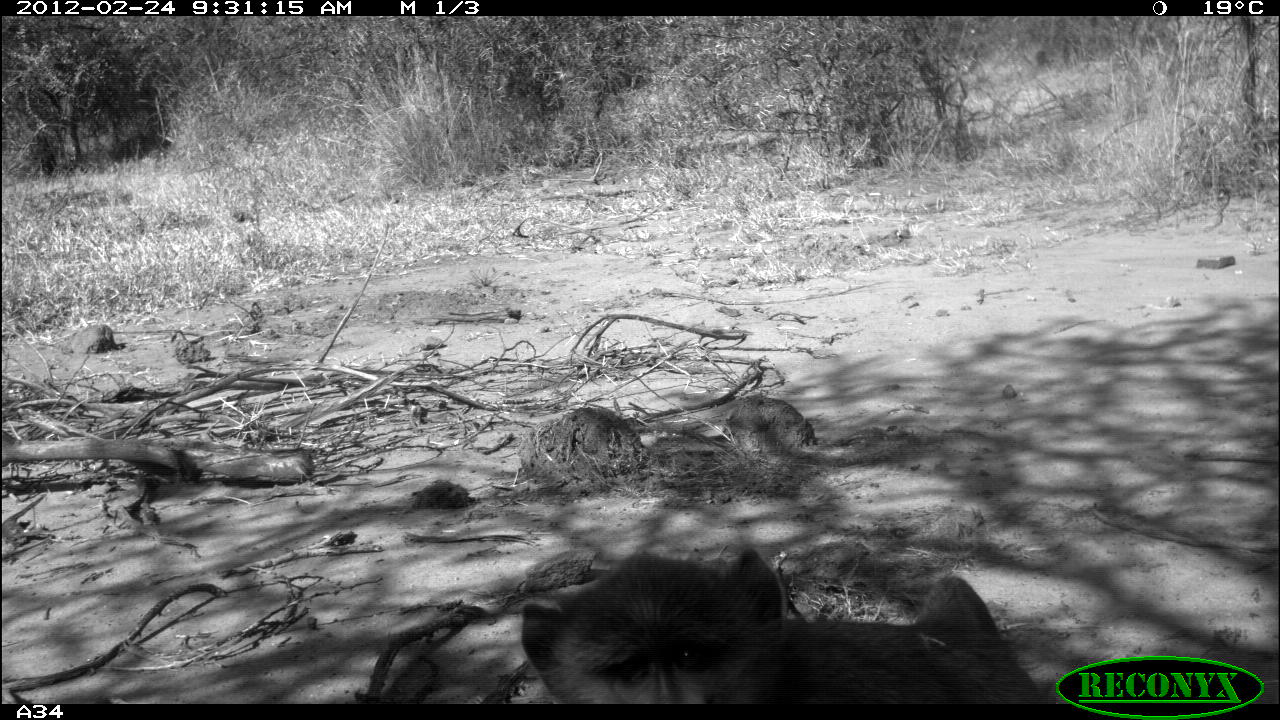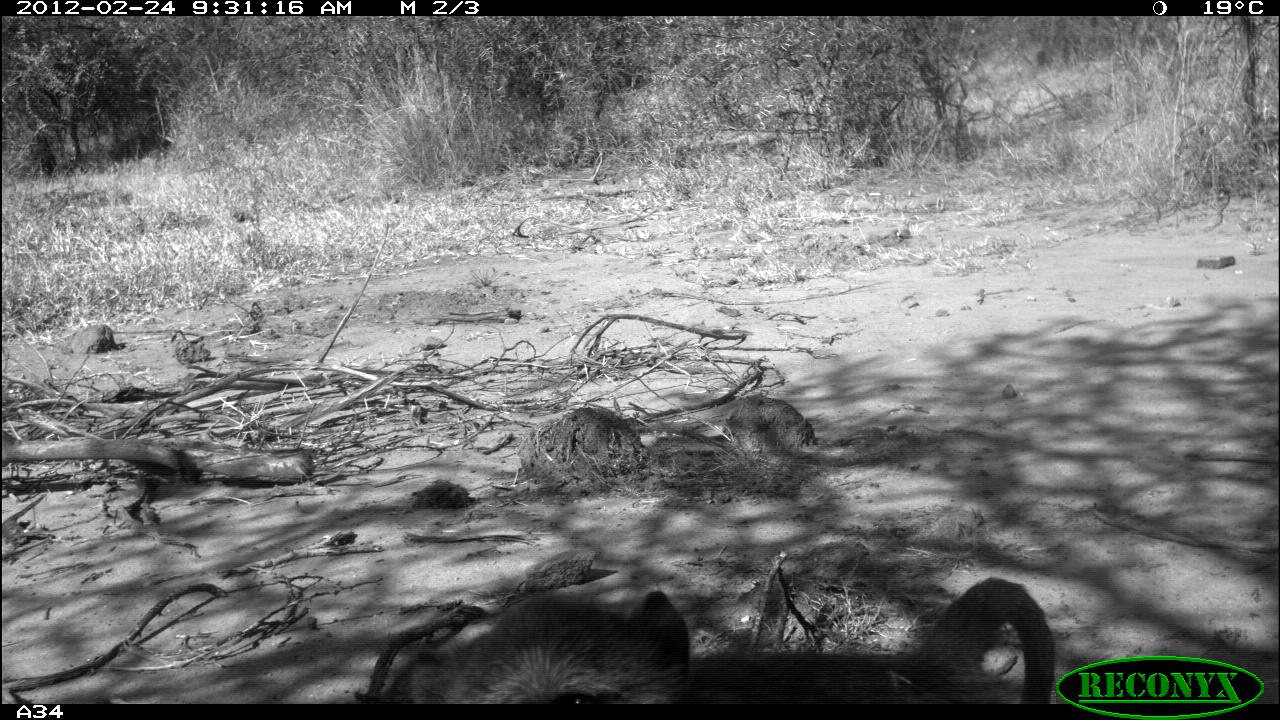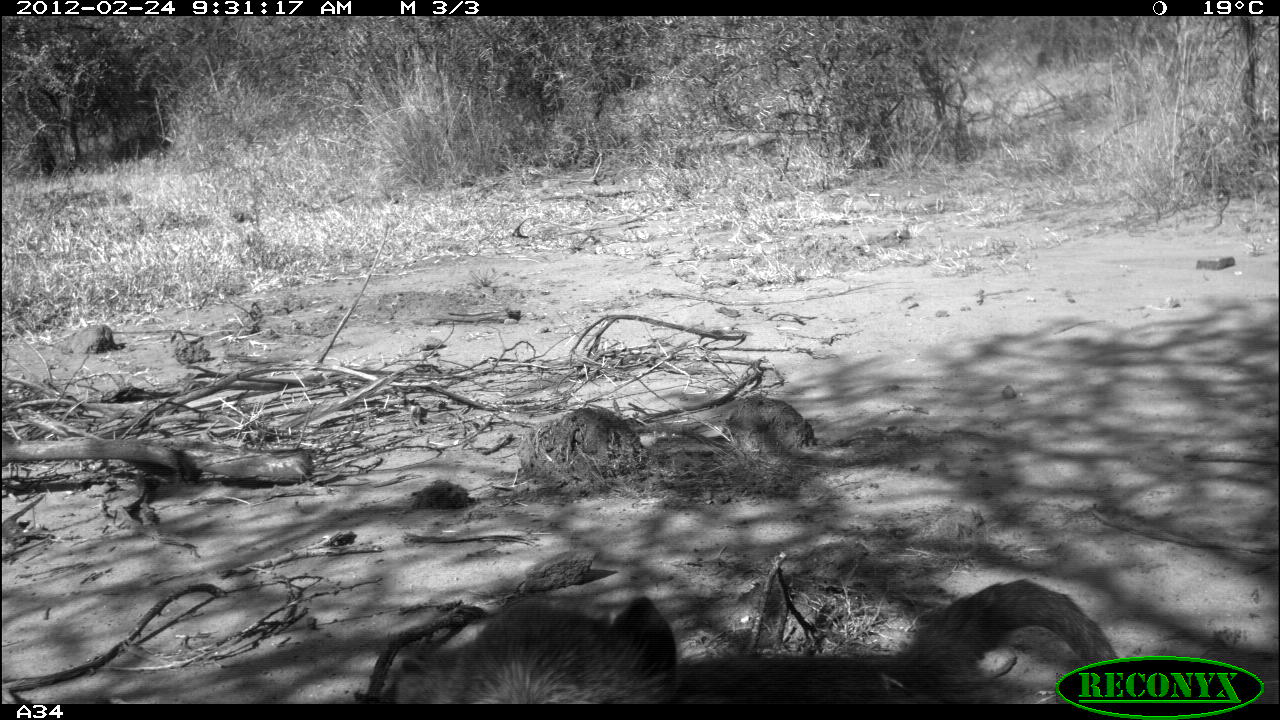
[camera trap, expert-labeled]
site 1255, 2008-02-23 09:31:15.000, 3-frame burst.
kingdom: Animalia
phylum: Chordata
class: Mammalia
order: Primates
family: Cercopithecidae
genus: Papio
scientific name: Papio anubis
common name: olive baboon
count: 1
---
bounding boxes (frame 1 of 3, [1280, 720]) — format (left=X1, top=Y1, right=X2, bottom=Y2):
papio anubis: (left=513, top=537, right=1047, bottom=705)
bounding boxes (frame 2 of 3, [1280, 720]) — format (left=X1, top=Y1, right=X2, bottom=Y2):
papio anubis: (left=395, top=563, right=1062, bottom=705)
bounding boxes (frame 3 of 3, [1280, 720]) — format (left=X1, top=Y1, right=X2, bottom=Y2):
papio anubis: (left=395, top=563, right=1127, bottom=705)